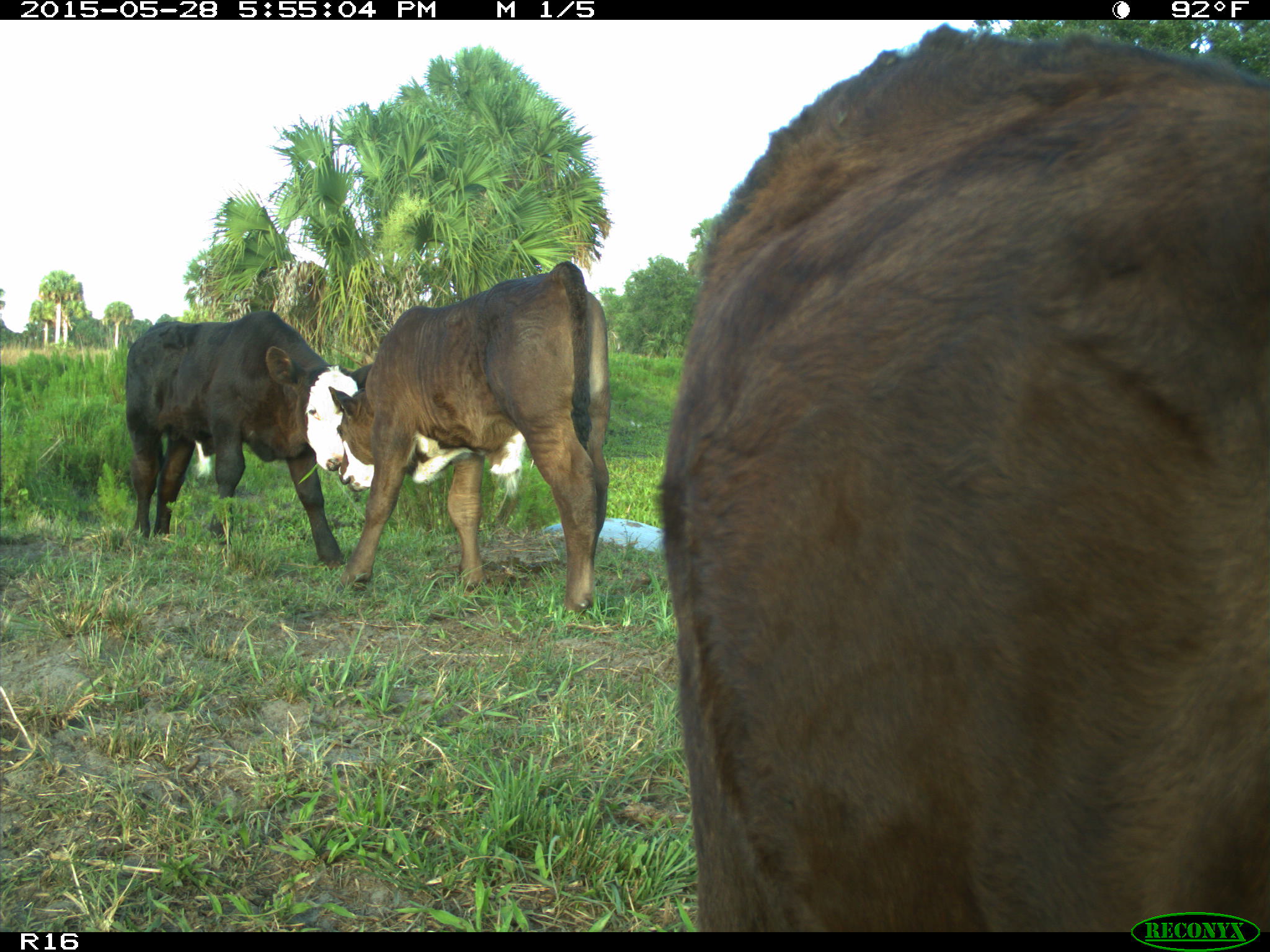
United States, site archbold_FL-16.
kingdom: Animalia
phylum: Chordata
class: Mammalia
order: Artiodactyla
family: Bovidae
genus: Bos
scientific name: Bos taurus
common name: domestic cow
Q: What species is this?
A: Bos taurus (domestic cow).